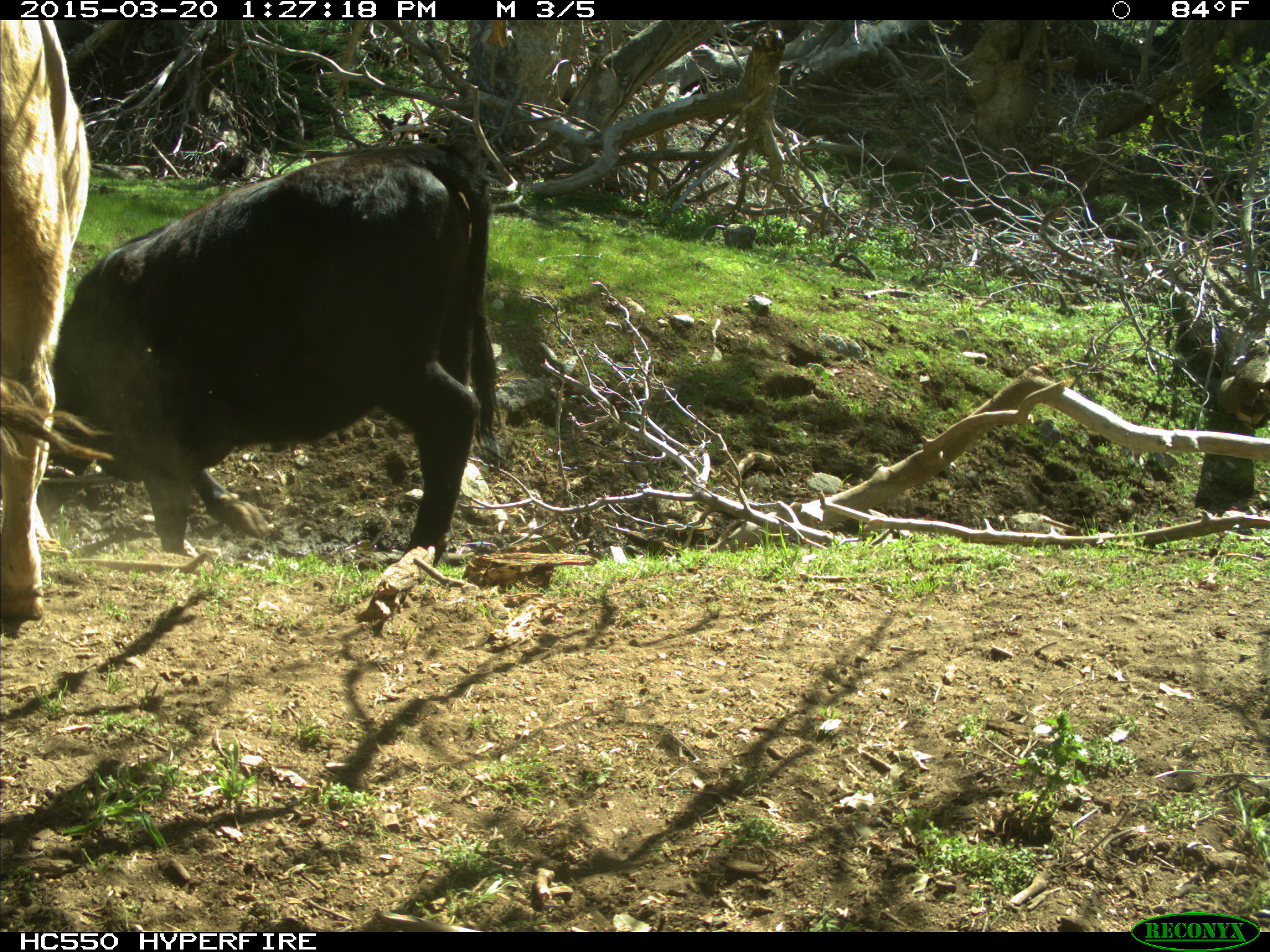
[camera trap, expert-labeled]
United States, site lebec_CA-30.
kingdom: Animalia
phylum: Chordata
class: Mammalia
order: Artiodactyla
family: Bovidae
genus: Bos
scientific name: Bos taurus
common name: domestic cow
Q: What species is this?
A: Bos taurus (domestic cow).